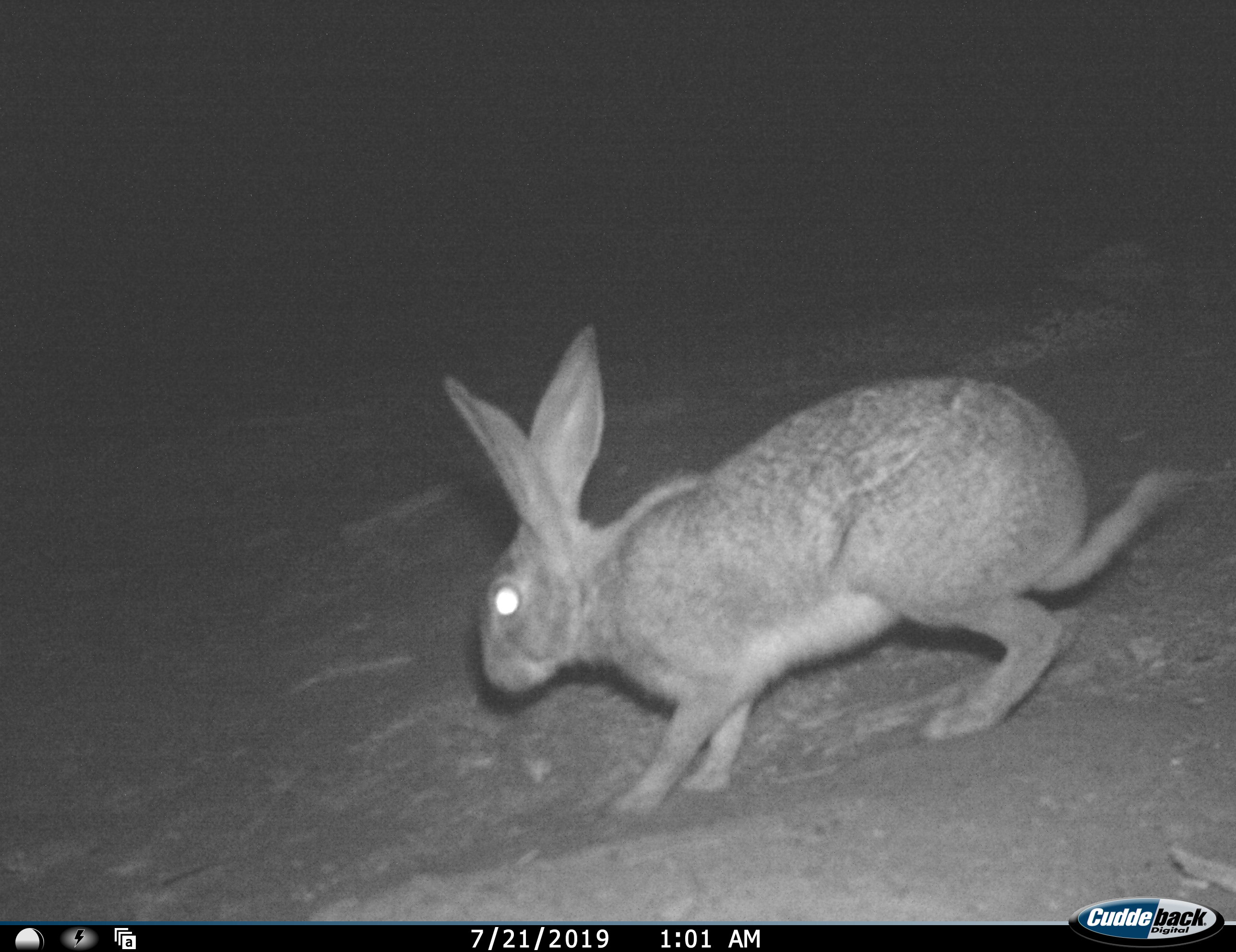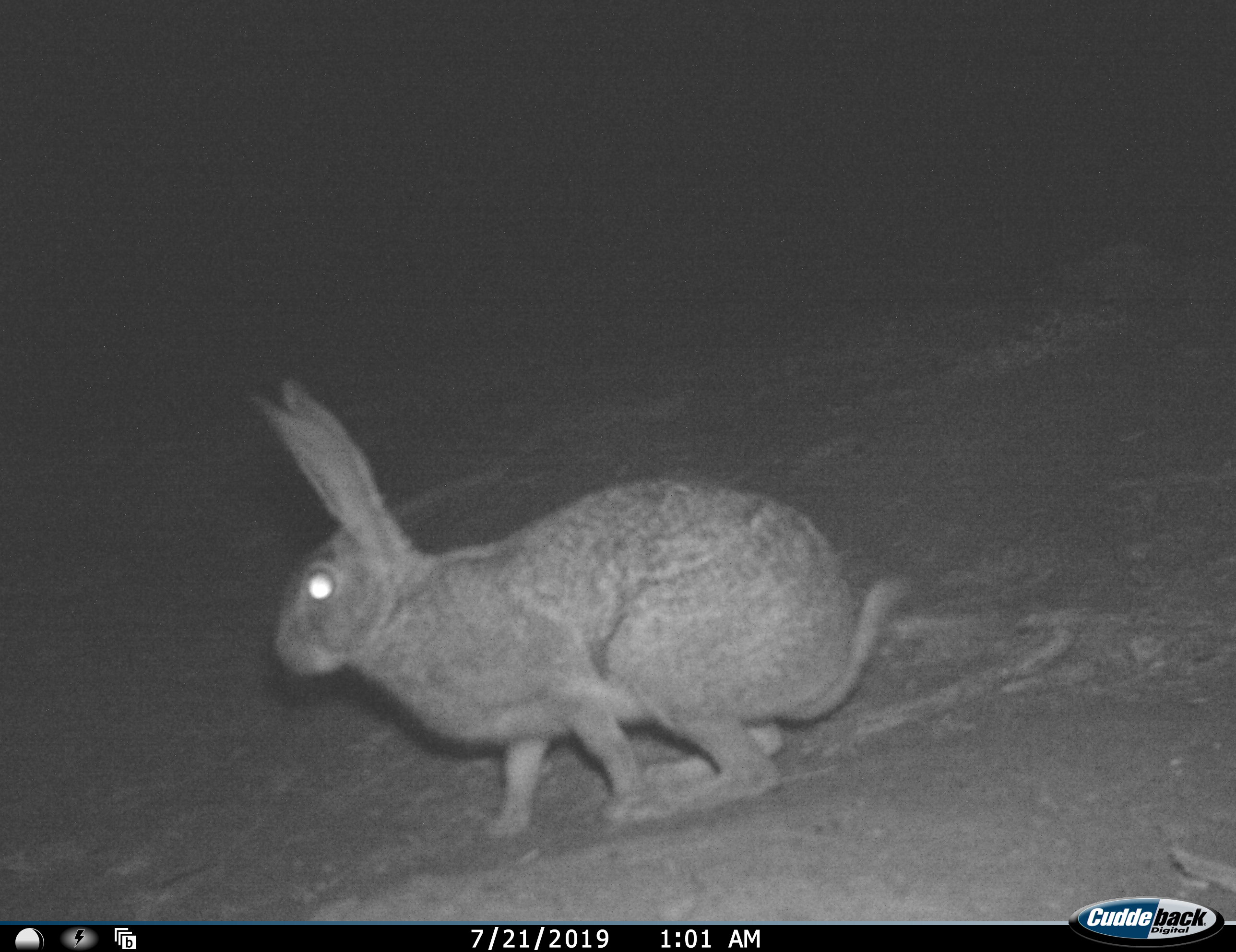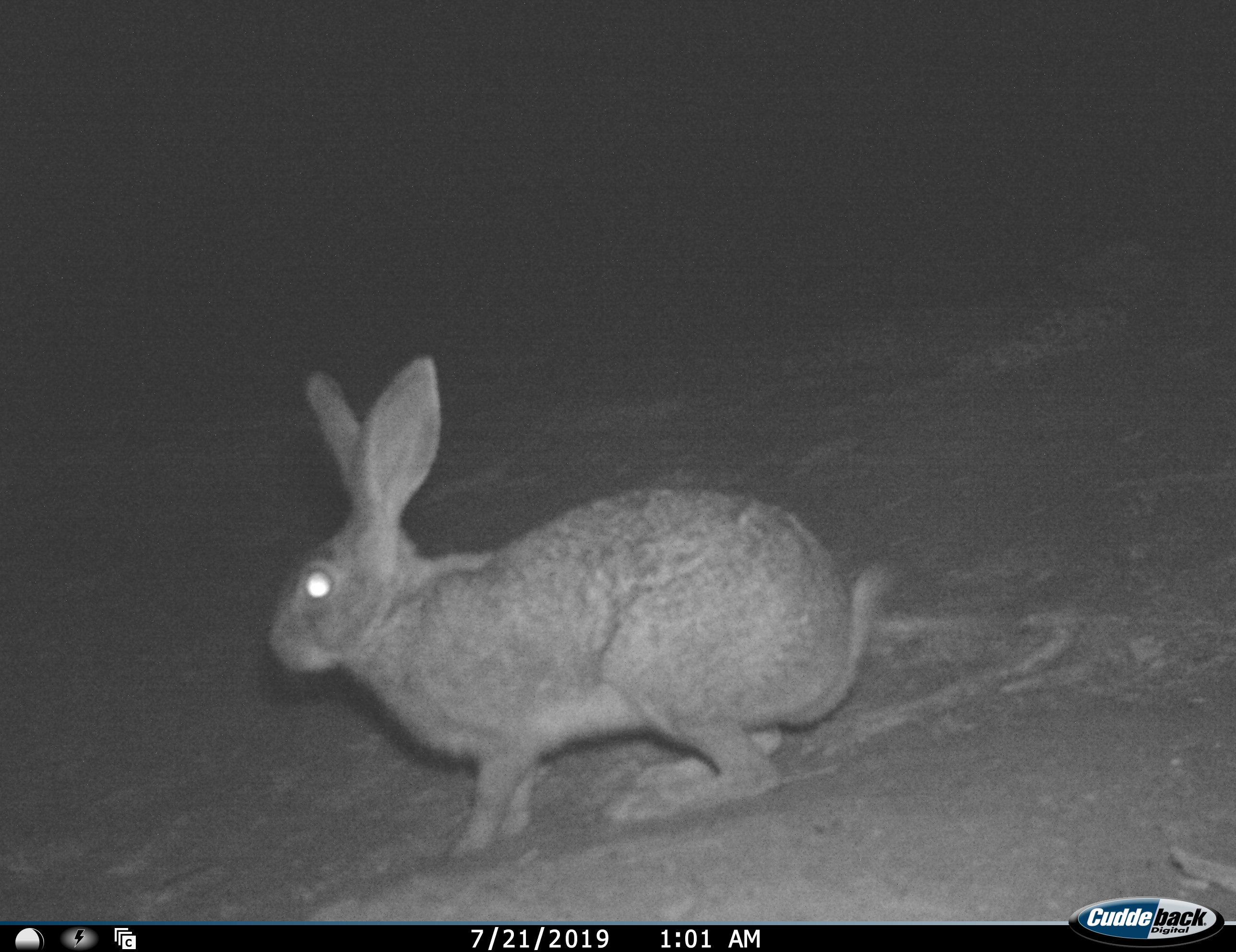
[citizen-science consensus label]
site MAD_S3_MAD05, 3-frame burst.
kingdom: Animalia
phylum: Chordata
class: Mammalia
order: Lagomorpha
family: Leporidae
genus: Lepus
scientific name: Lepus capensis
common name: cape hare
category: harecape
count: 1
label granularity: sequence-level